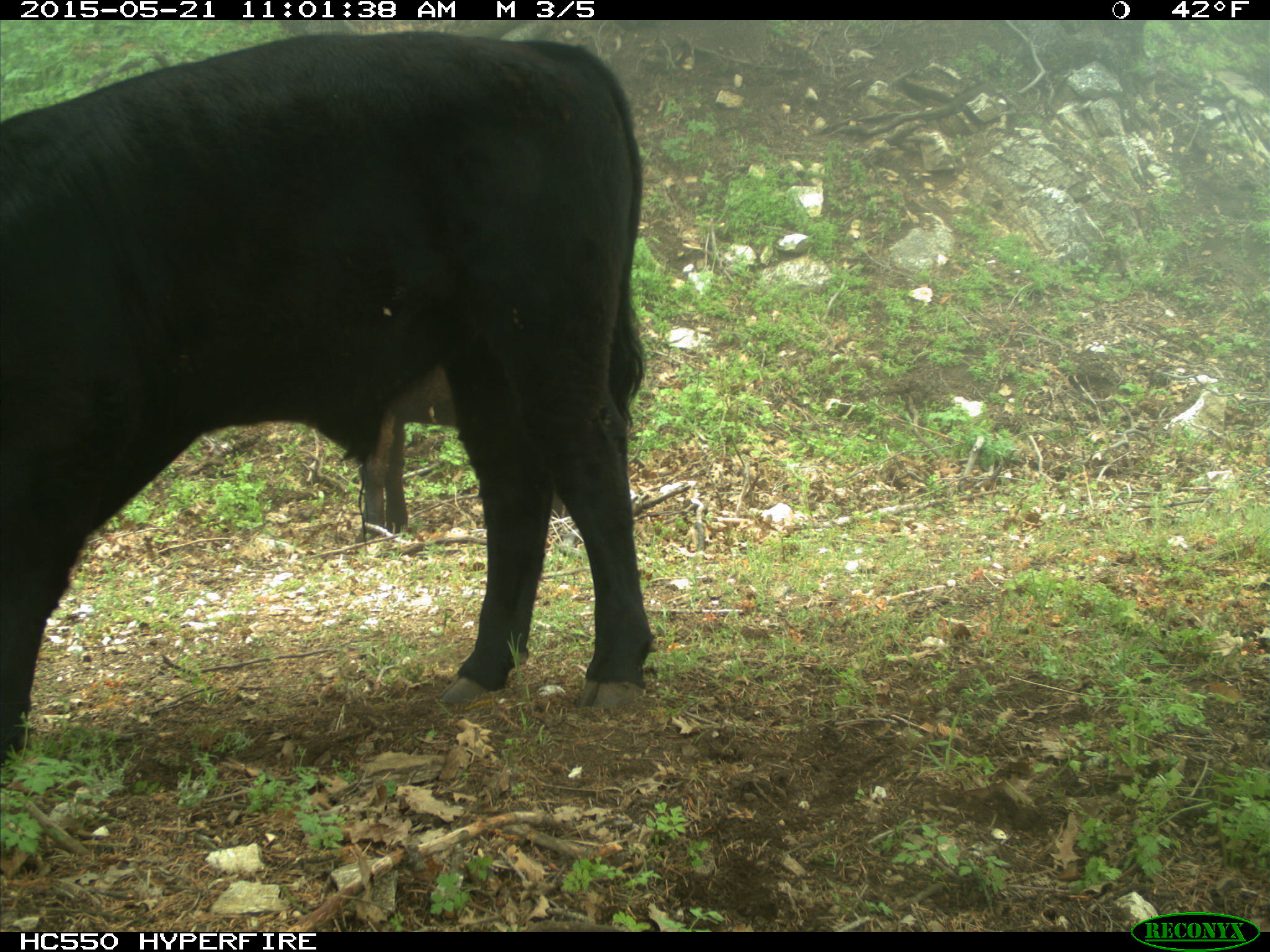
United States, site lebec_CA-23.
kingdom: Animalia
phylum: Chordata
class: Mammalia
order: Artiodactyla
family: Bovidae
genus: Bos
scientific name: Bos taurus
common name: domestic cow